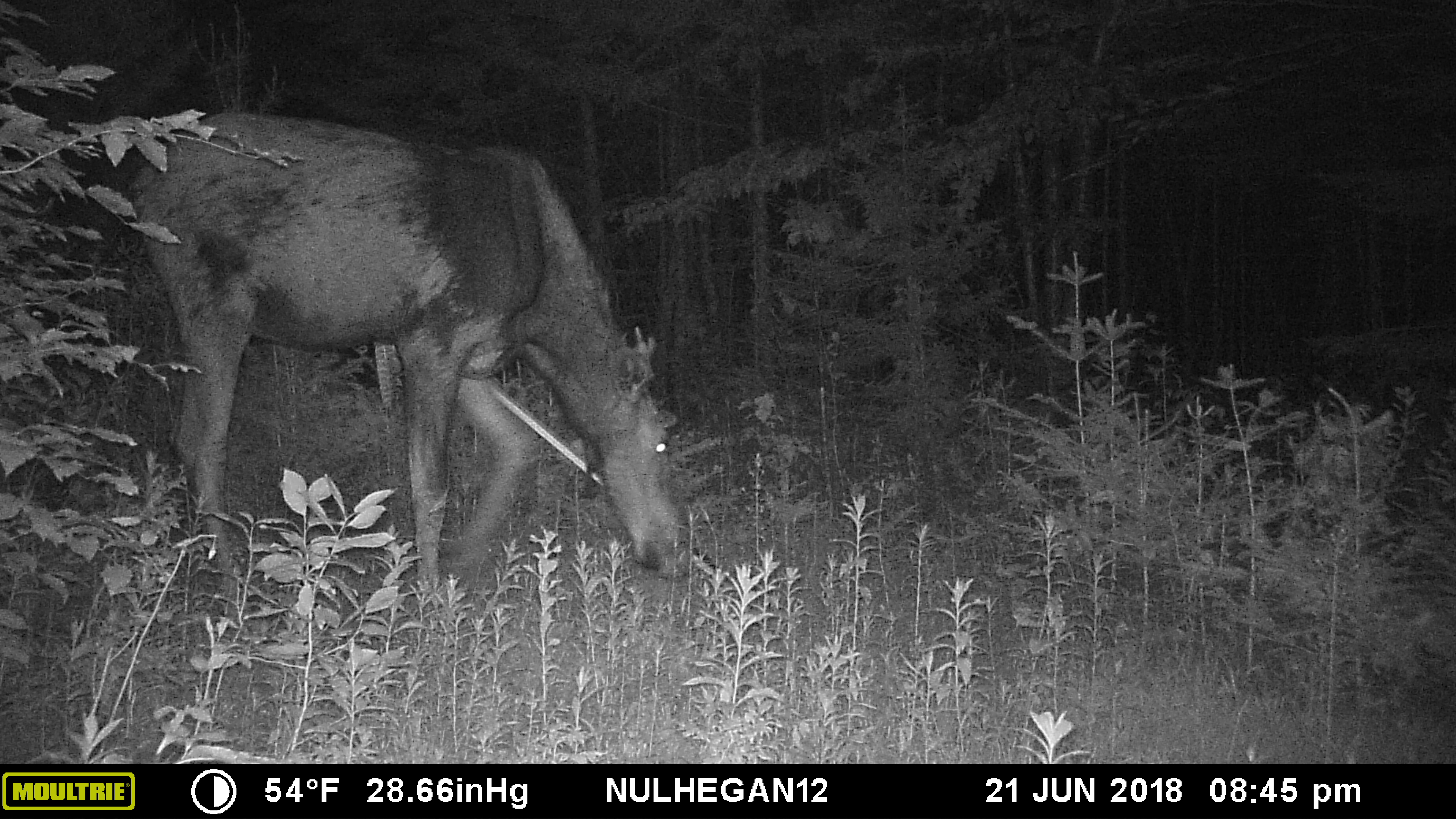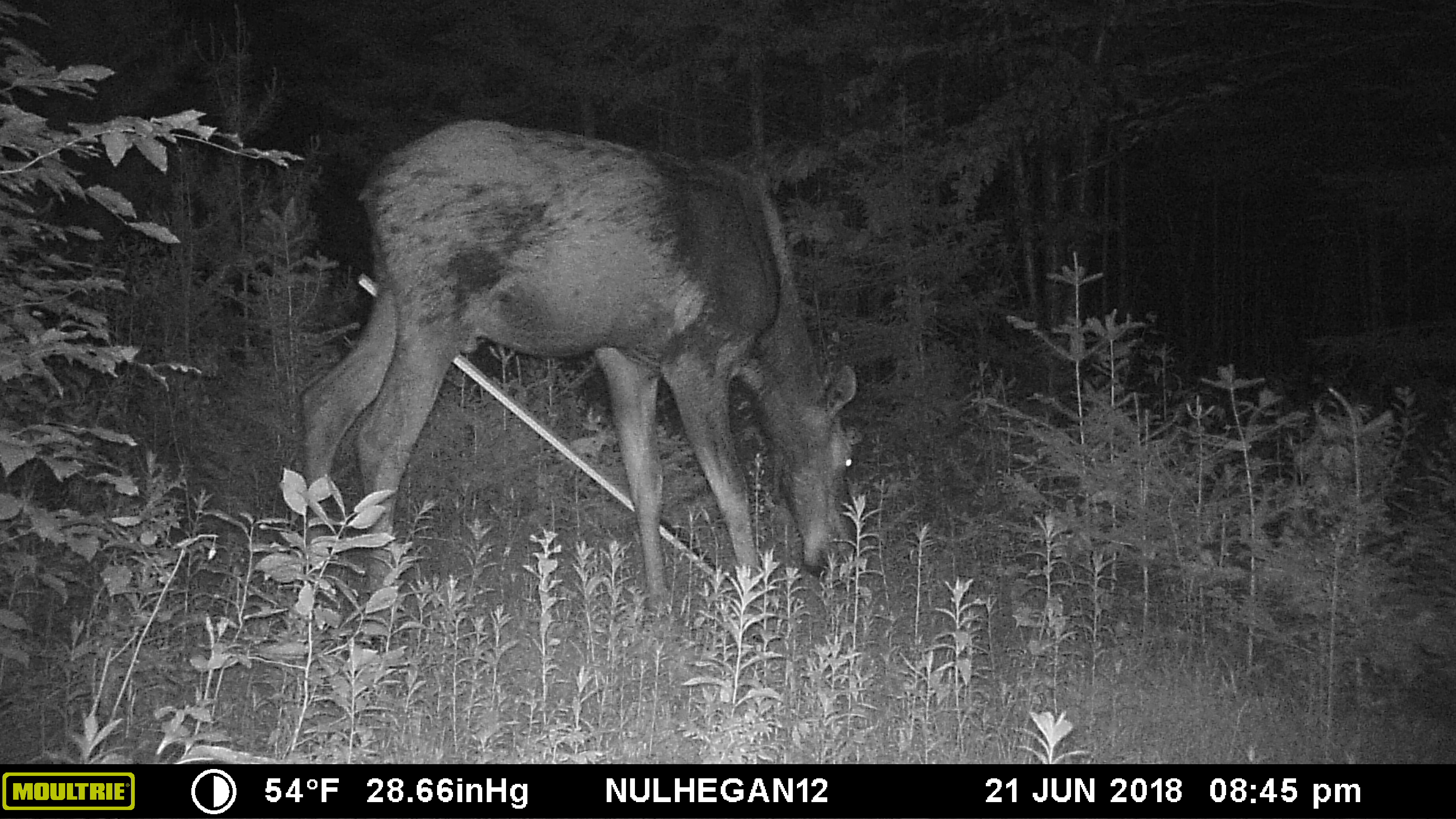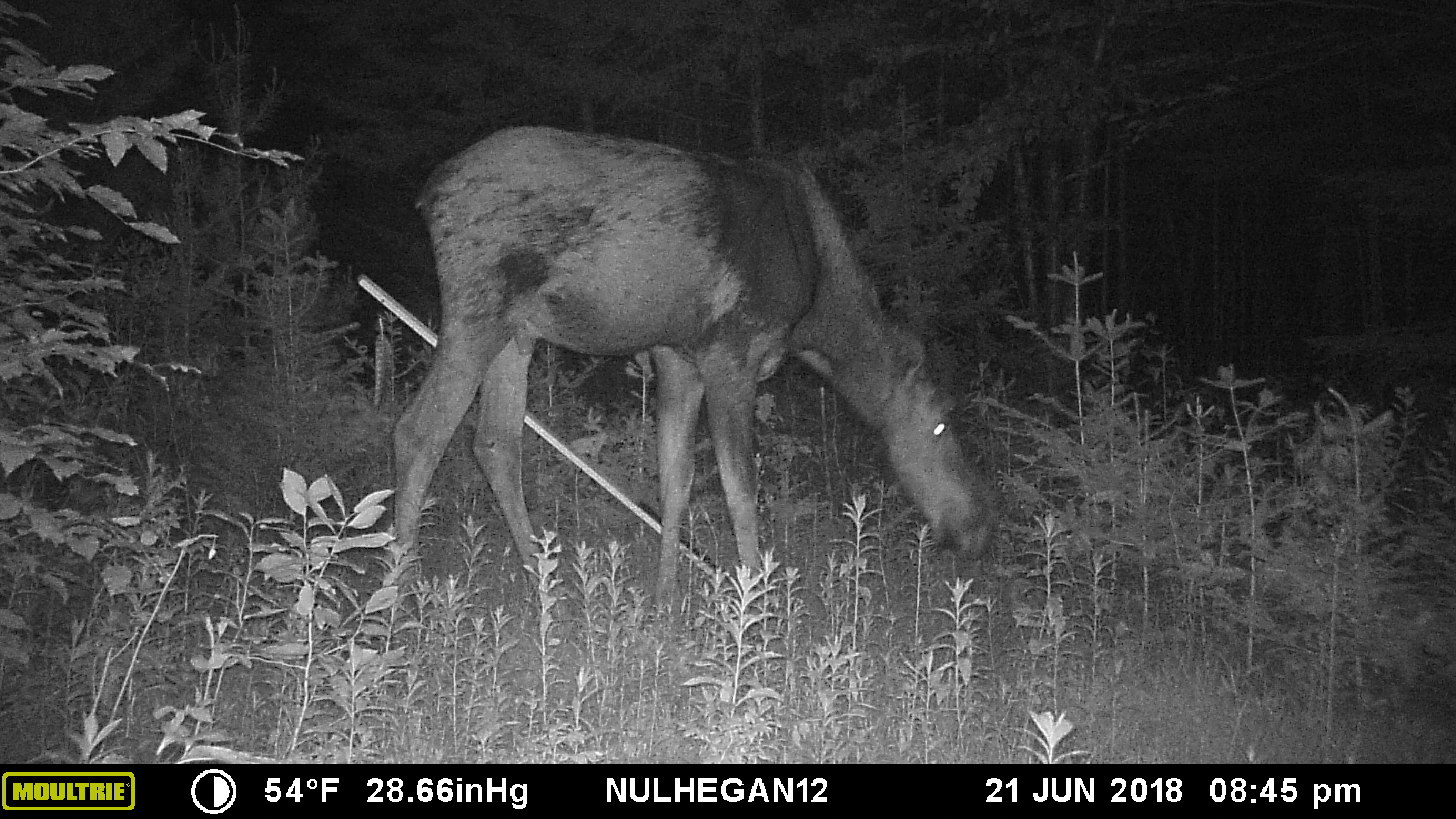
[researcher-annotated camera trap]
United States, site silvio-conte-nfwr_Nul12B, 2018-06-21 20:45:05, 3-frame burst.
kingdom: Animalia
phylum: Chordata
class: Mammalia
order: Artiodactyla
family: Cervidae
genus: Alces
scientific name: Alces alces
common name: moose